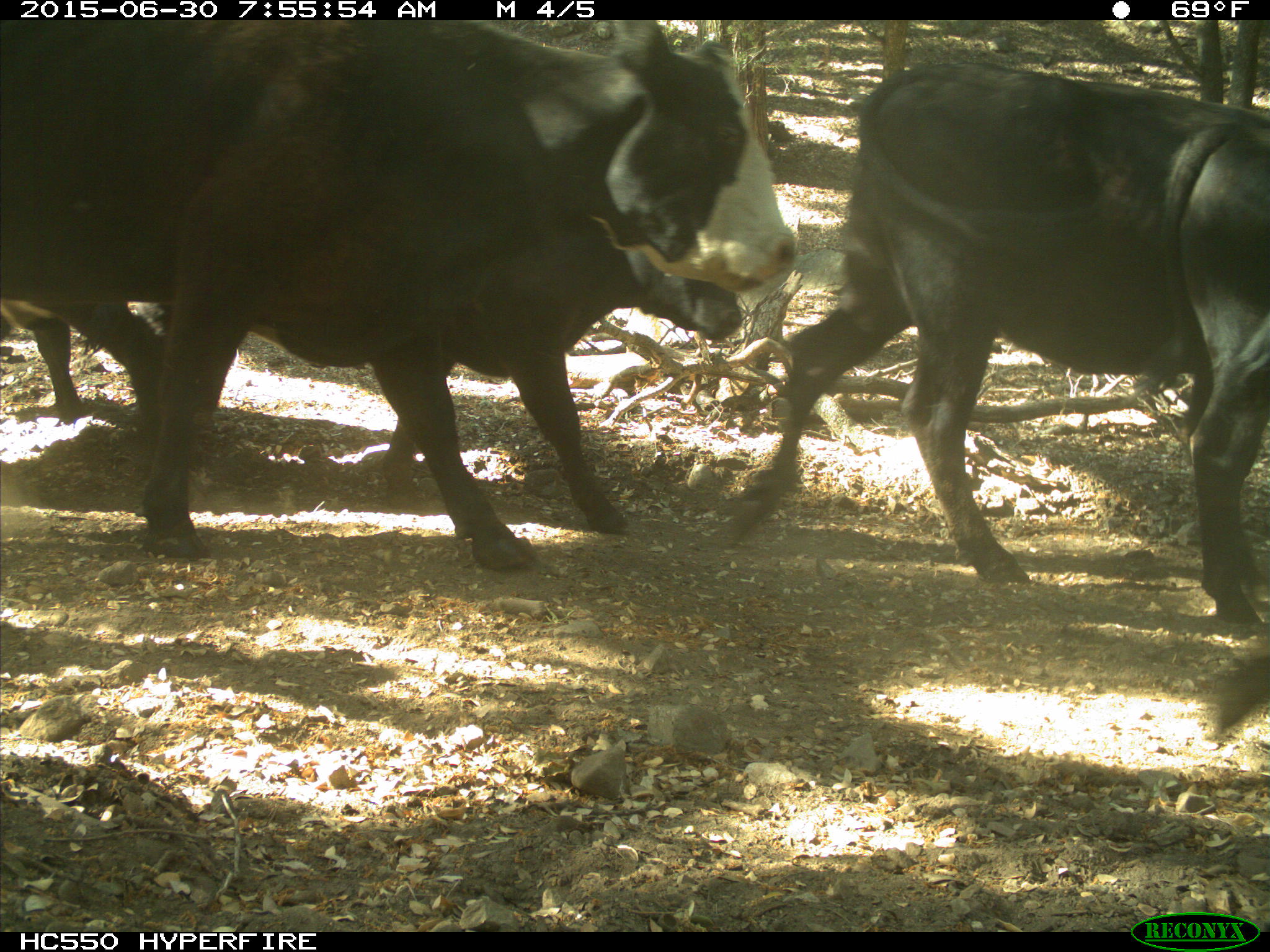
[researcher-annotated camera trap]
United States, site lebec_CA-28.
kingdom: Animalia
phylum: Chordata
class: Mammalia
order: Artiodactyla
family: Bovidae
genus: Bos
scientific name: Bos taurus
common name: domestic cow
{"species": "Bos taurus (domestic cow)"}